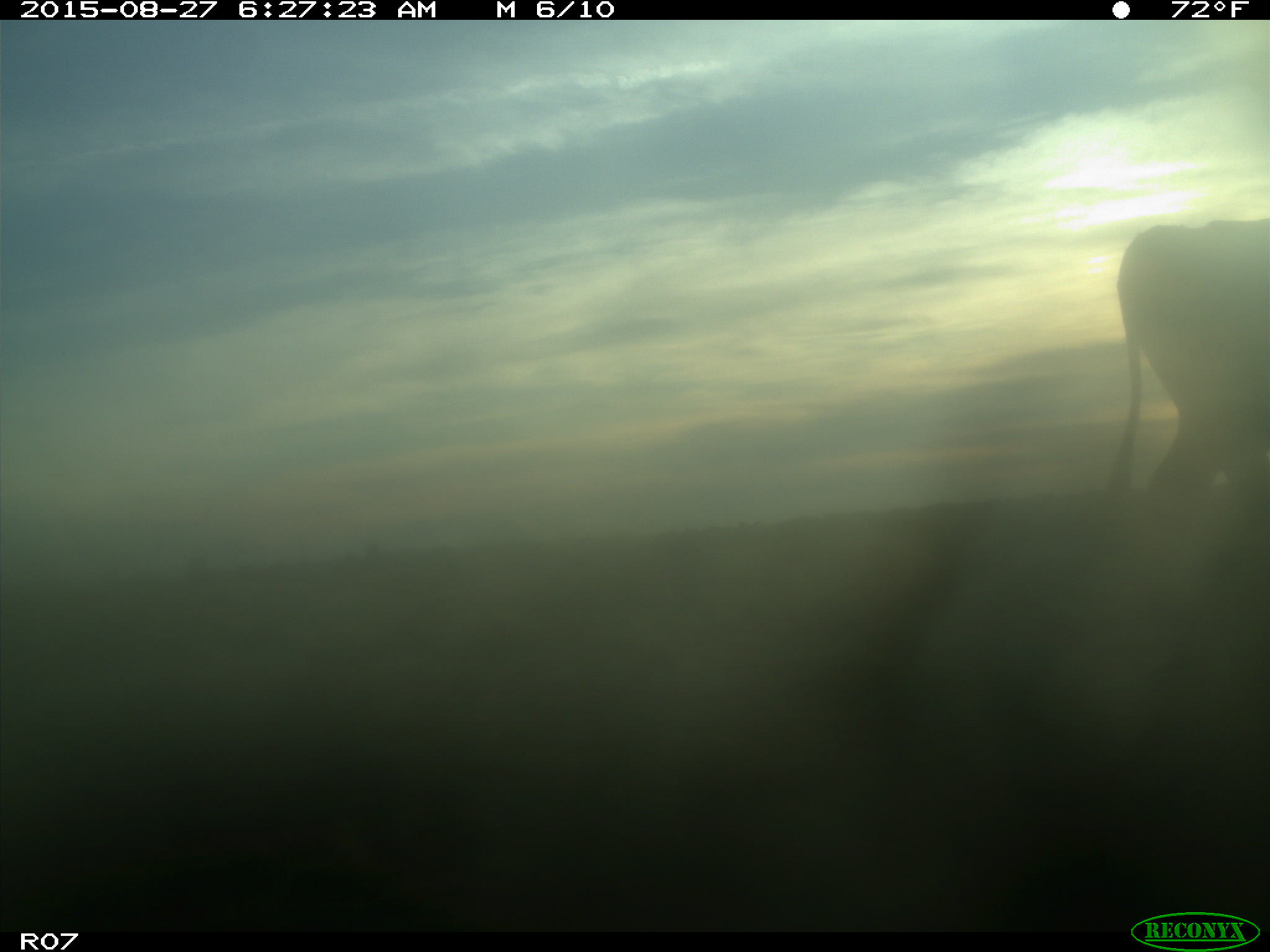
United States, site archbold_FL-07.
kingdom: Animalia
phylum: Chordata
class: Mammalia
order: Artiodactyla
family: Bovidae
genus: Bos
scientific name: Bos taurus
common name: domestic cow